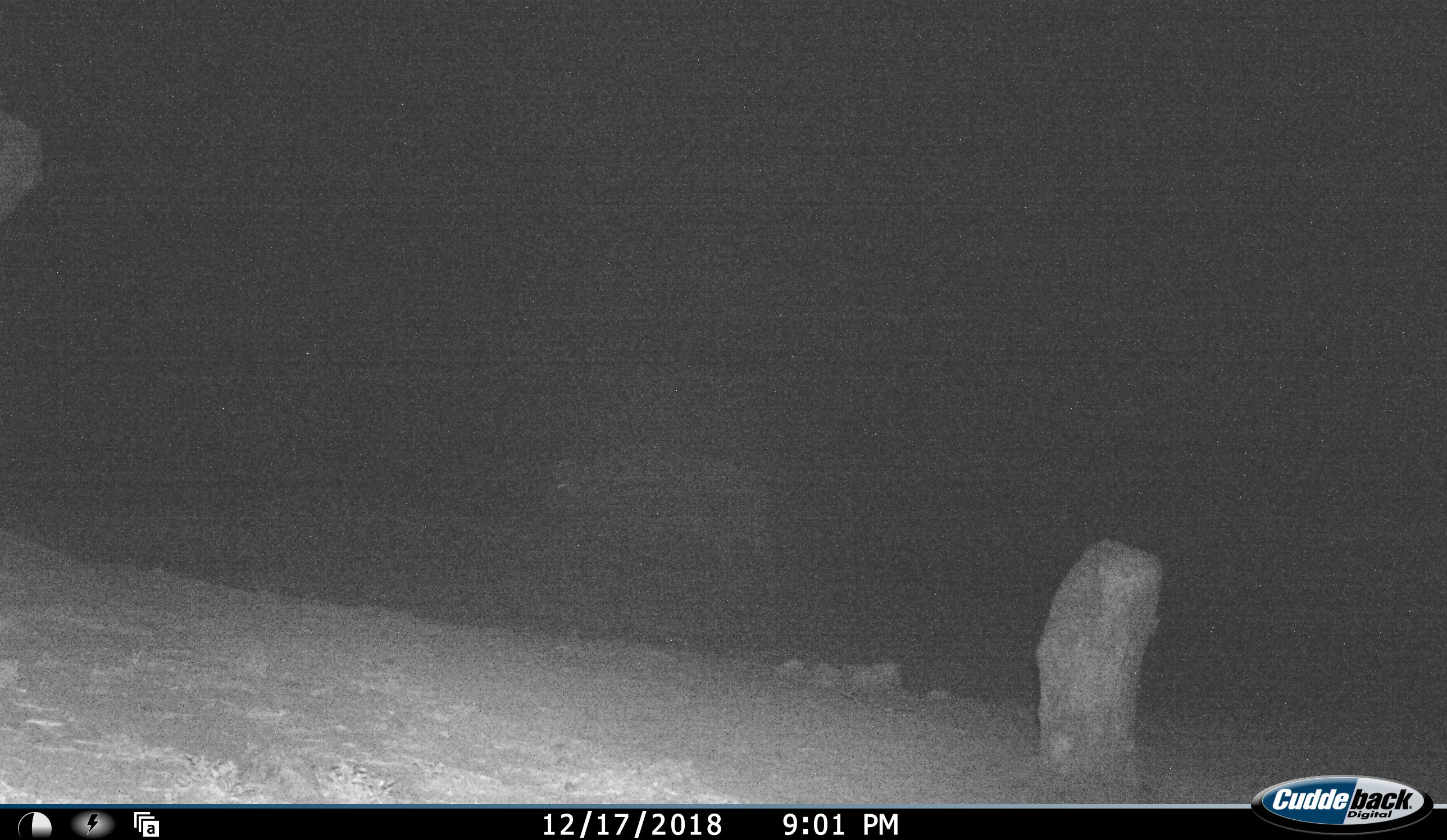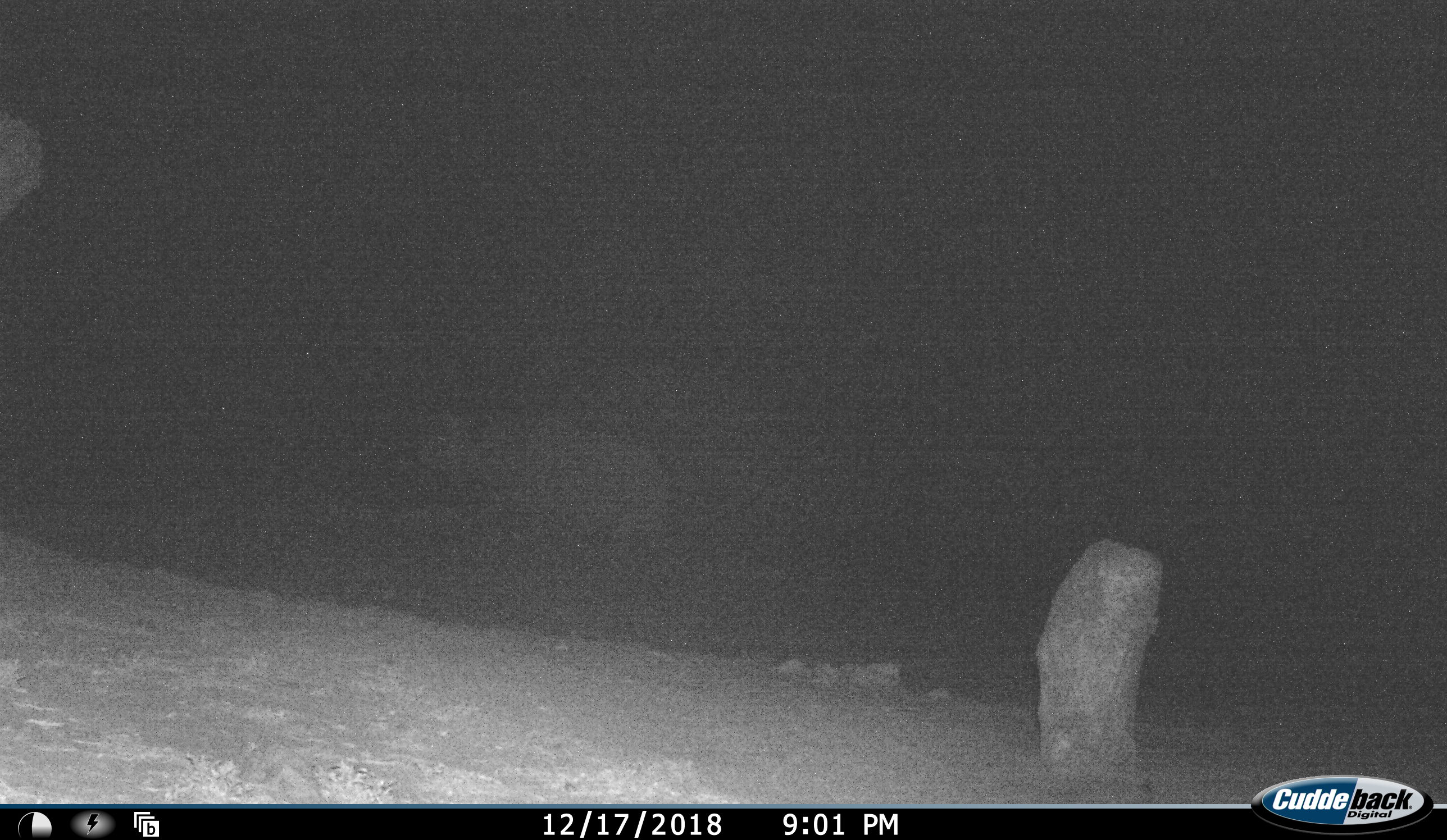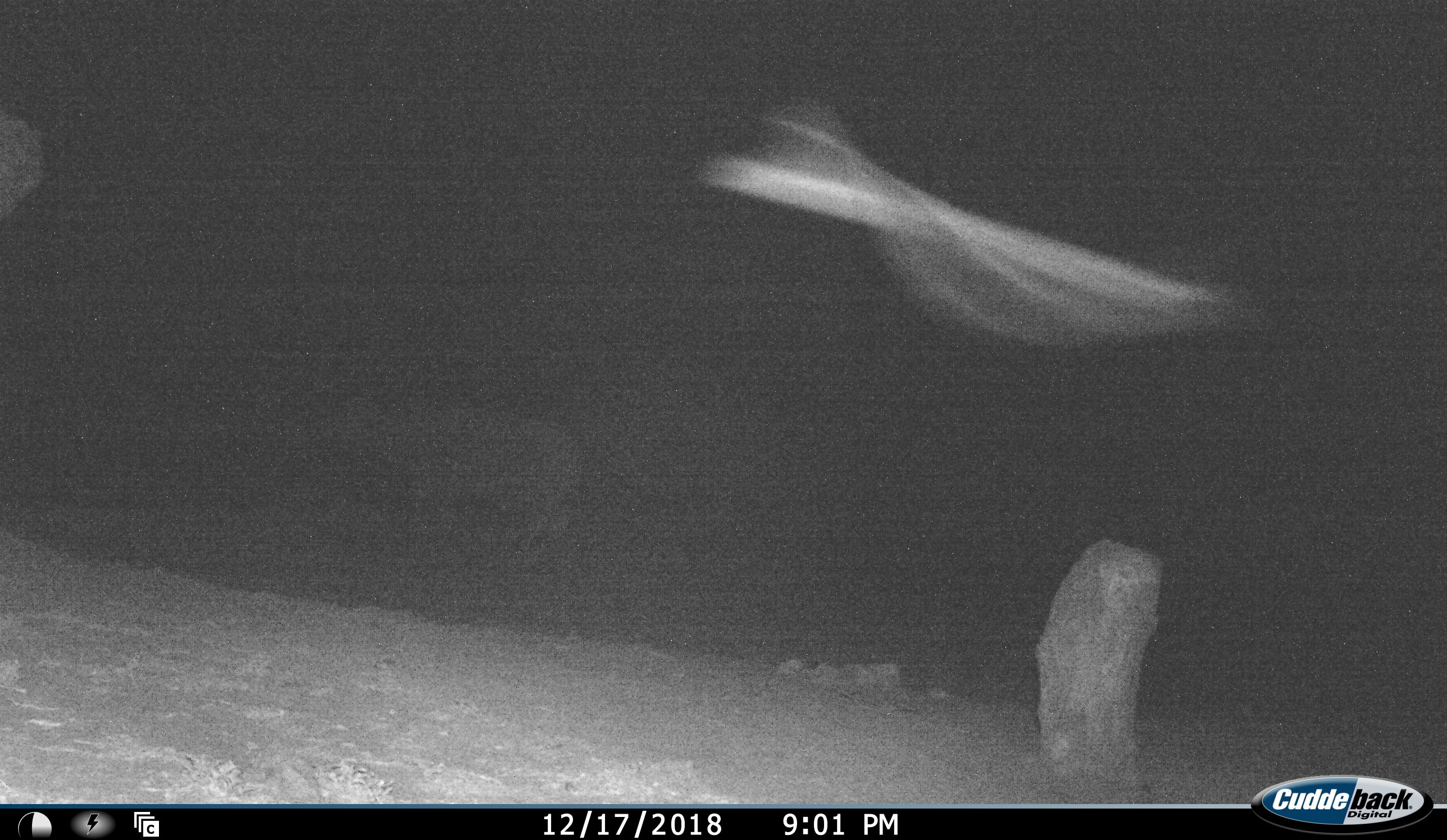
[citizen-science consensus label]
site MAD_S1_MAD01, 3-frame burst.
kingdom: Animalia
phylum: Chordata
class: Mammalia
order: Artiodactyla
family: Bovidae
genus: Syncerus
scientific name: Syncerus caffer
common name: african buffalo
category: buffalo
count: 1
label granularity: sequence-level